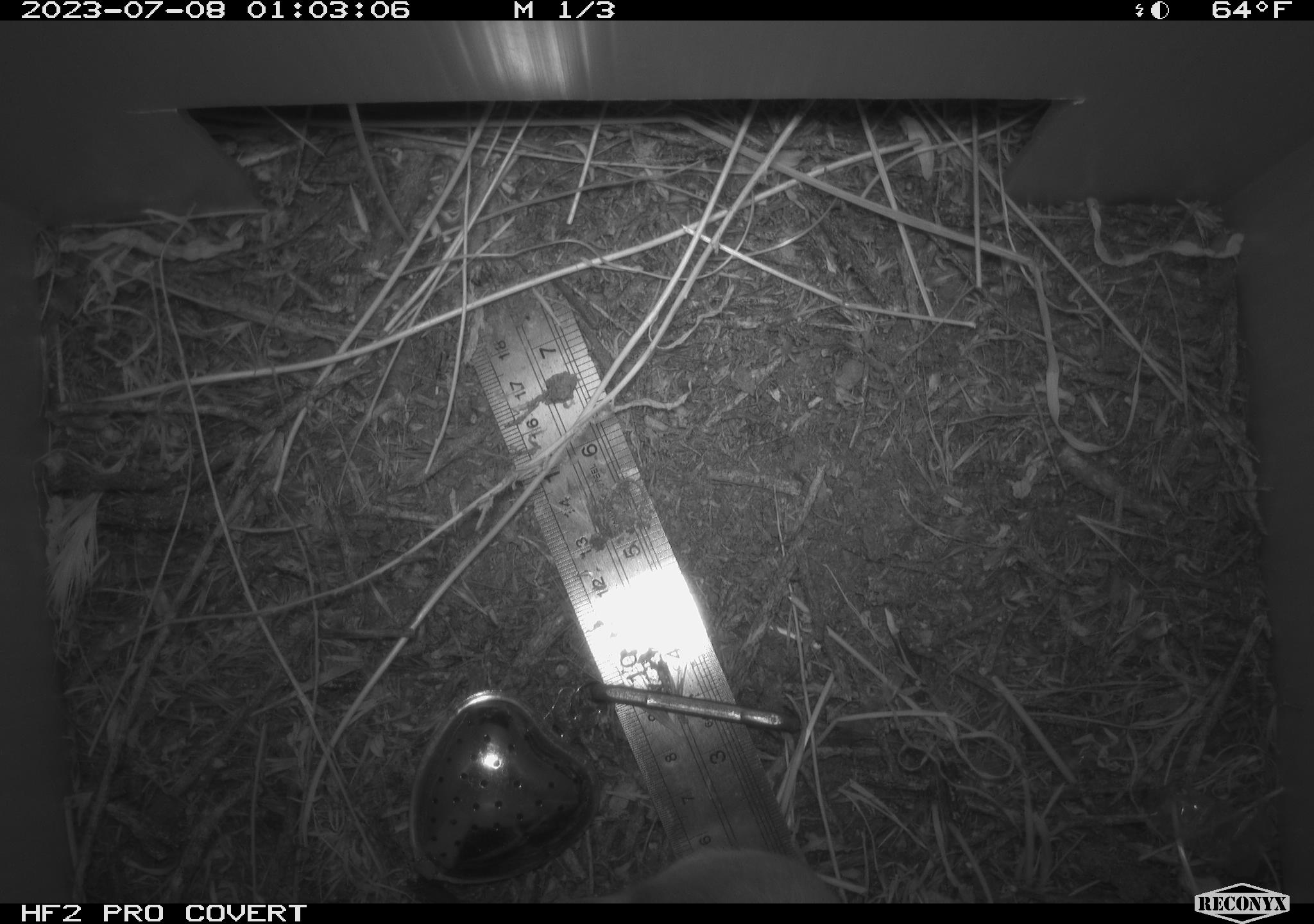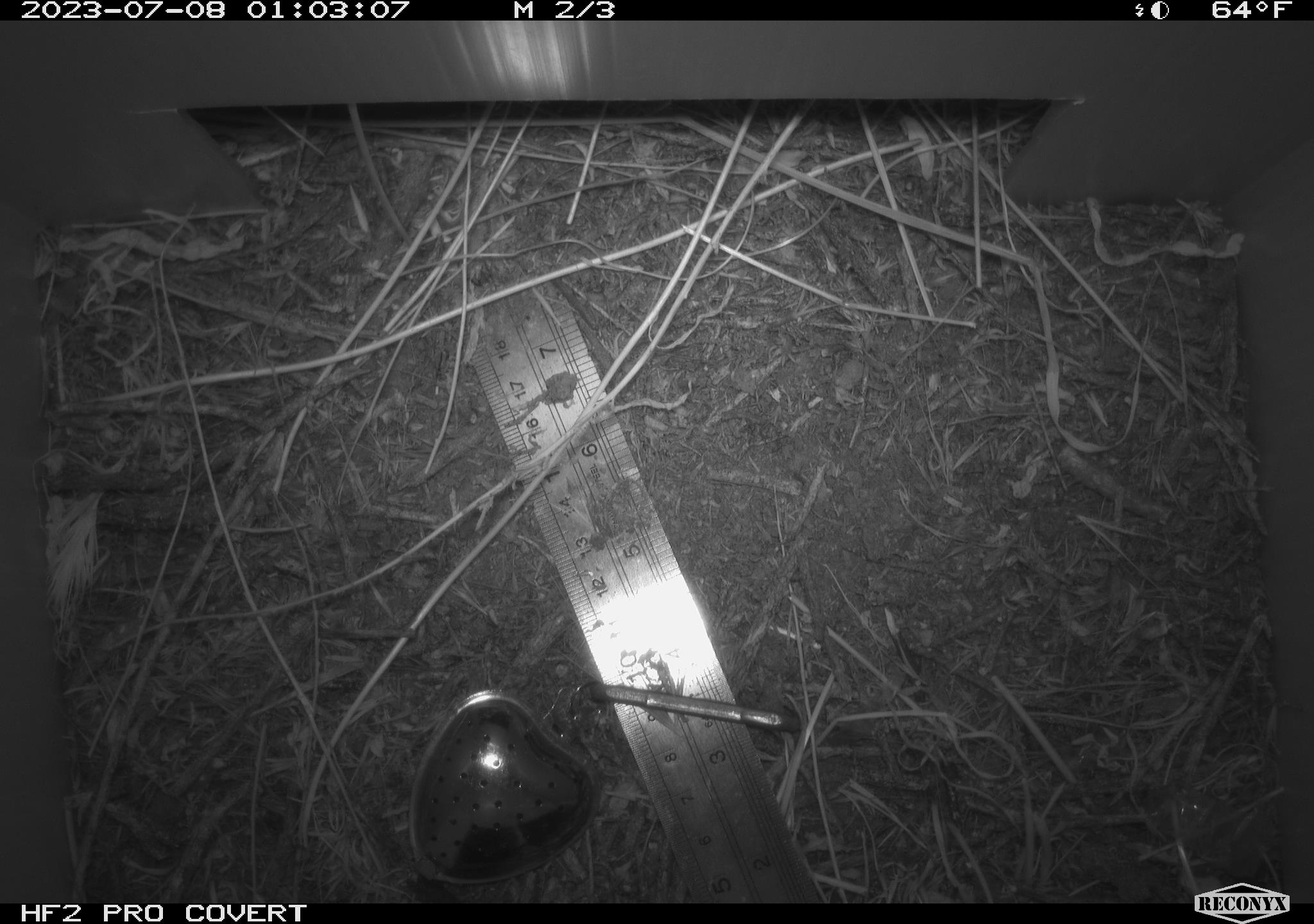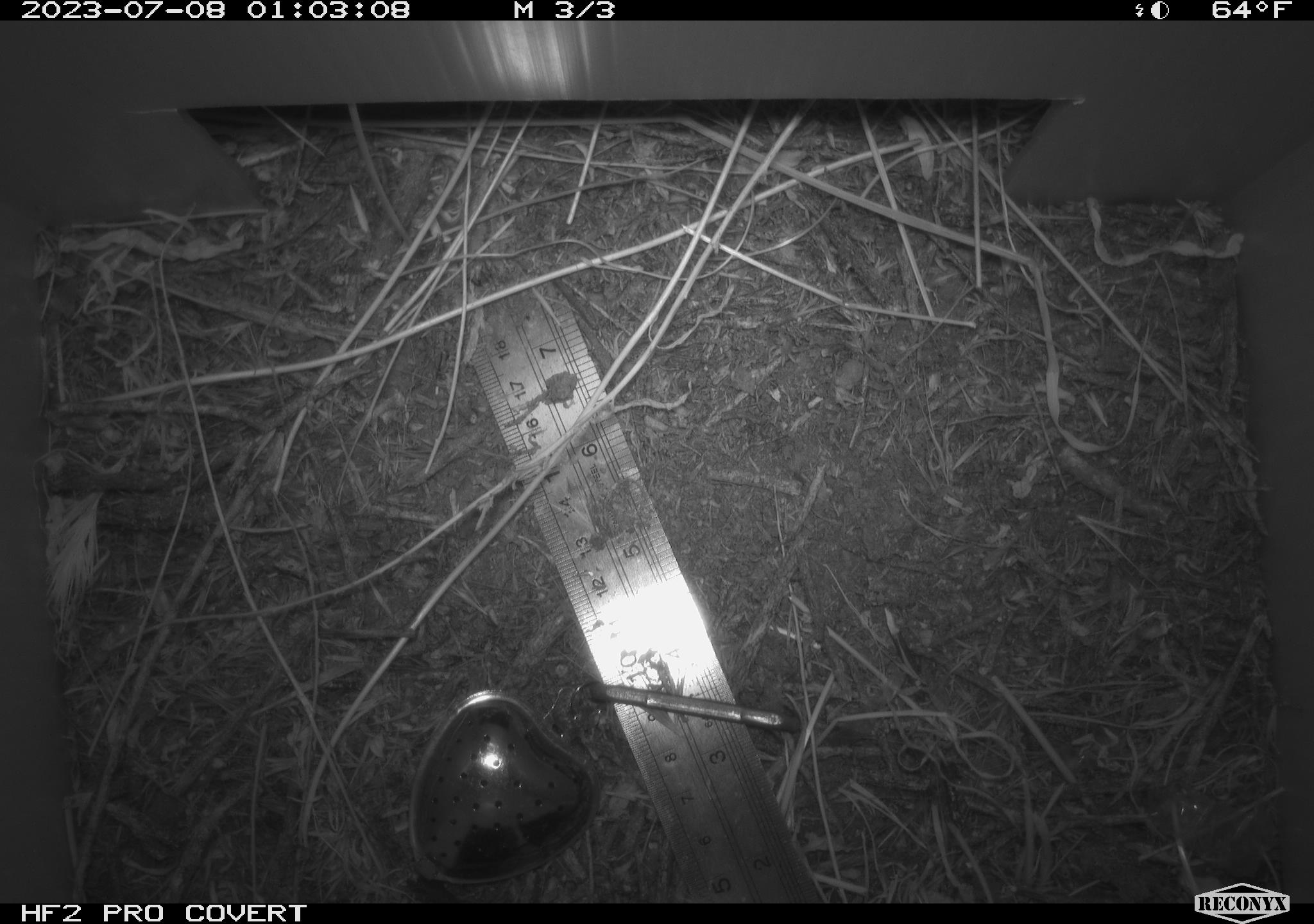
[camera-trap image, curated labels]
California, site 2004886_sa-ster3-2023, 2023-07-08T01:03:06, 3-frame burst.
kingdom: Animalia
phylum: Chordata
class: Mammalia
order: Rodentia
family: Heteromyidae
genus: Dipodomys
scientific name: Dipodomys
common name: kangaroo rats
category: dipodomys species